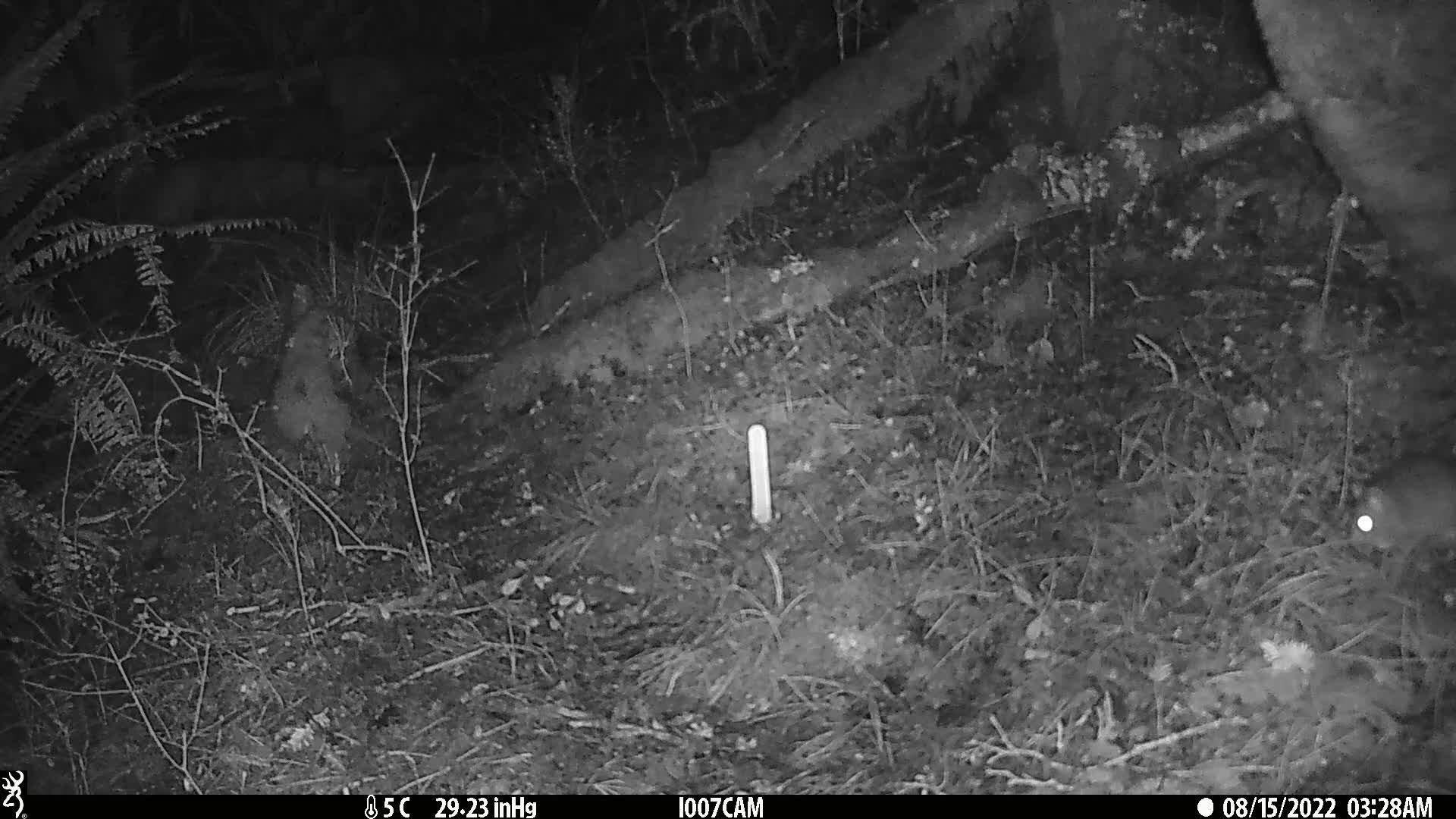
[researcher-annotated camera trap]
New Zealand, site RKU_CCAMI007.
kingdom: Animalia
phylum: Chordata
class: Mammalia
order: Rodentia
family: Muridae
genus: Rattus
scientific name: Rattus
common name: rat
Rat (Rattus).